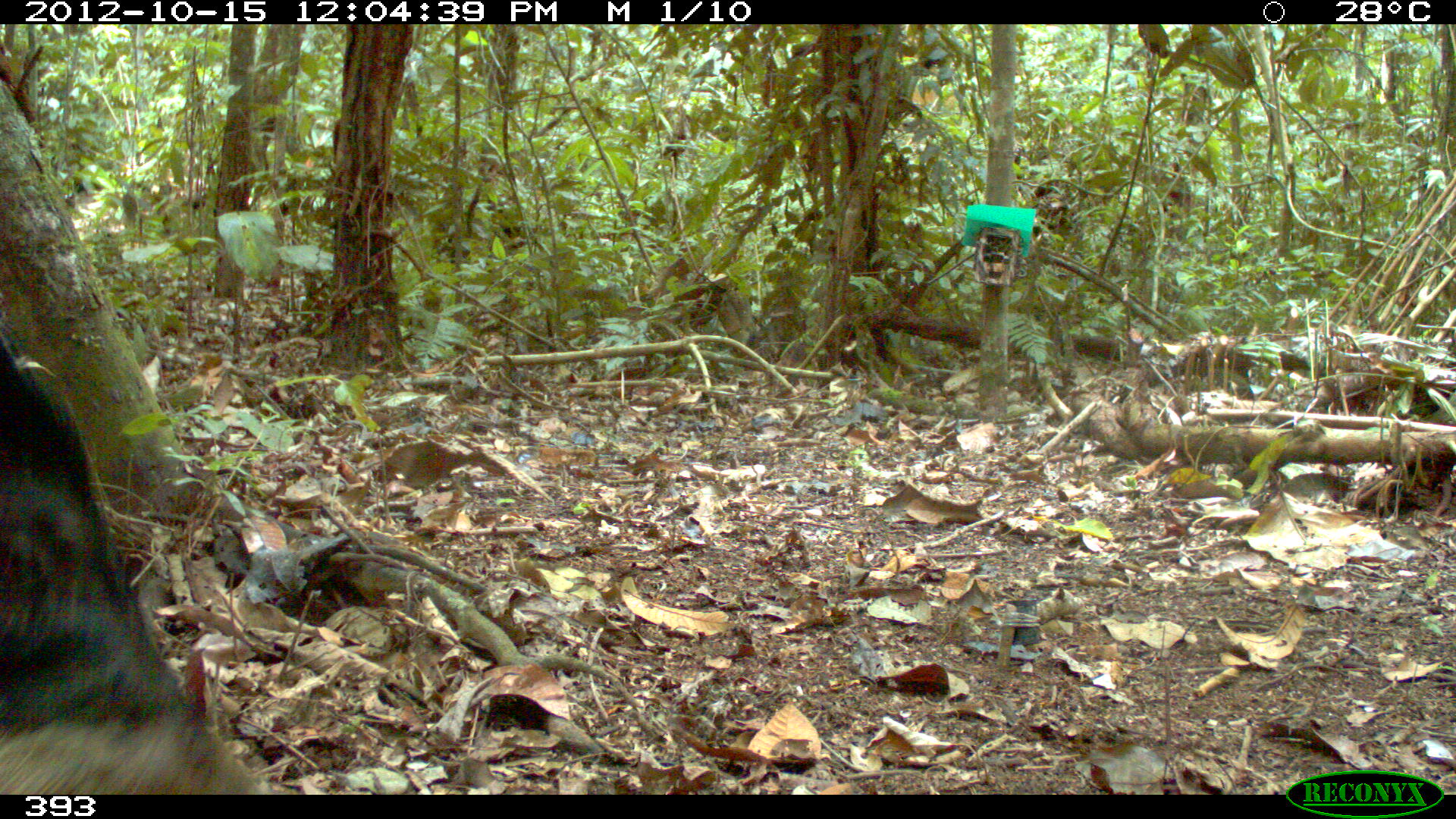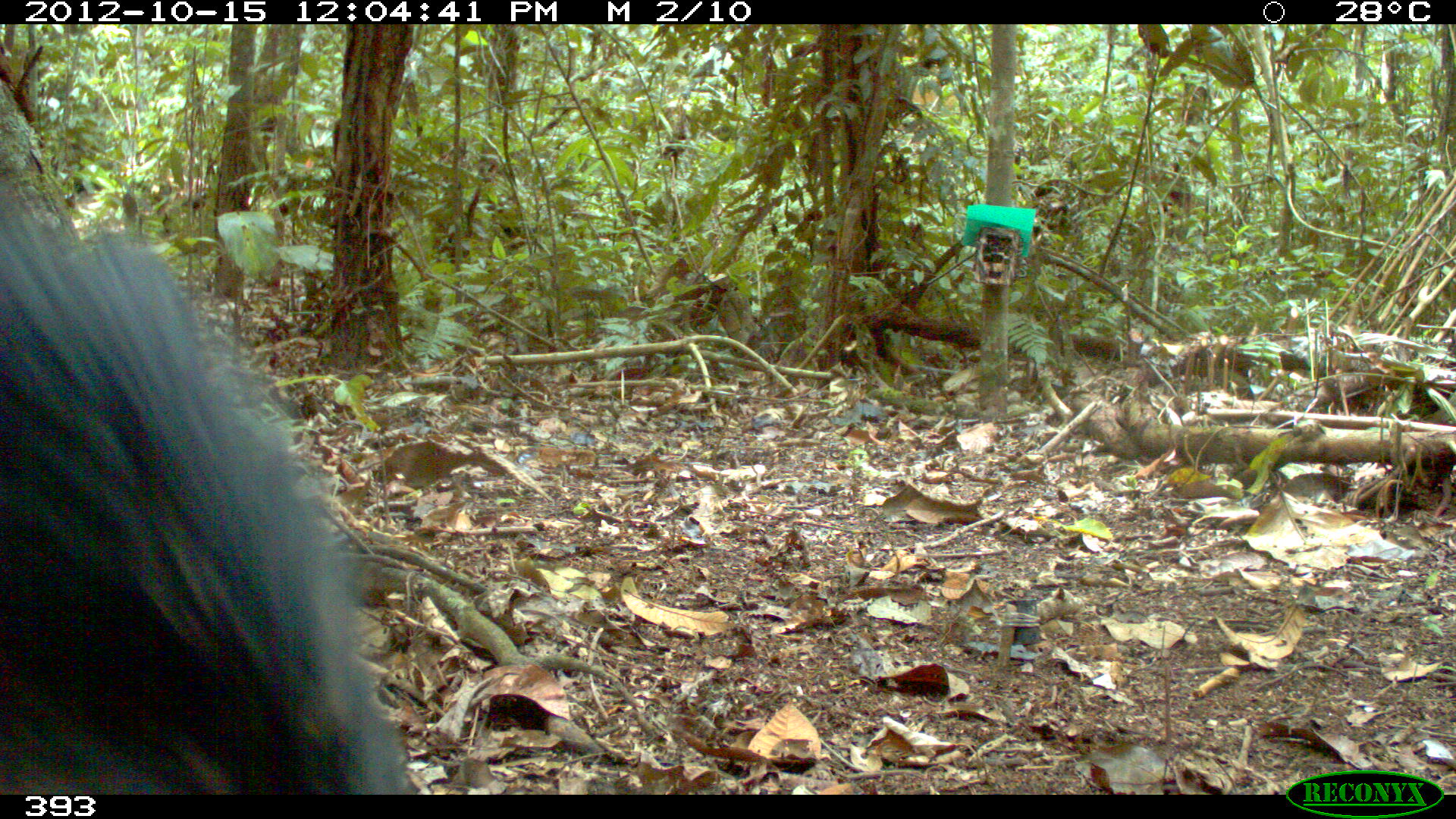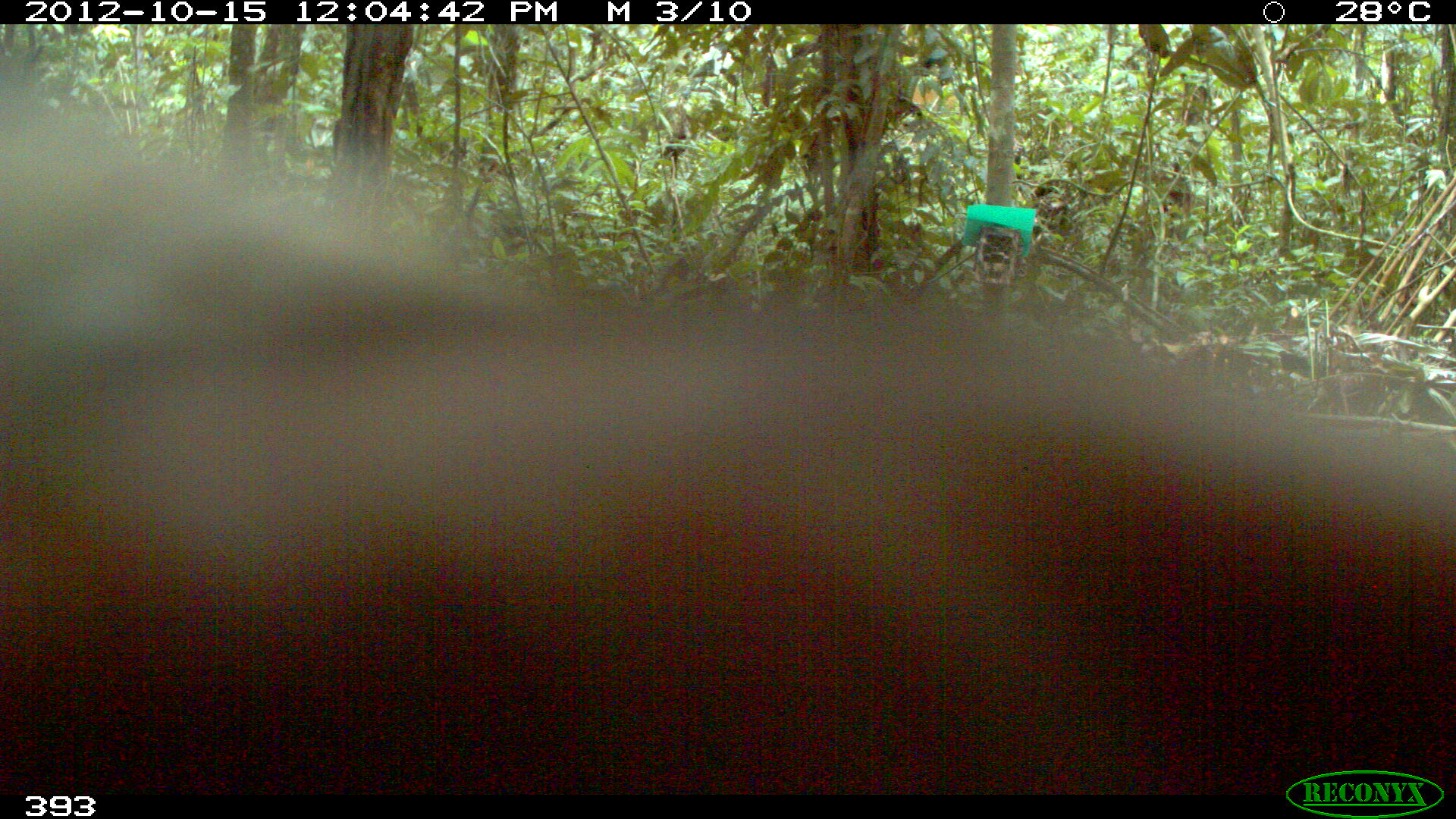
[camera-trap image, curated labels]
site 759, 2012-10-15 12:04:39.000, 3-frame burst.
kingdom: Animalia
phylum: Chordata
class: Mammalia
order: Artiodactyla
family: Tayassuidae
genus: Tayassu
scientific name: Tayassu pecari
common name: white-lipped peccary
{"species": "Tayassu pecari (white-lipped peccary)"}